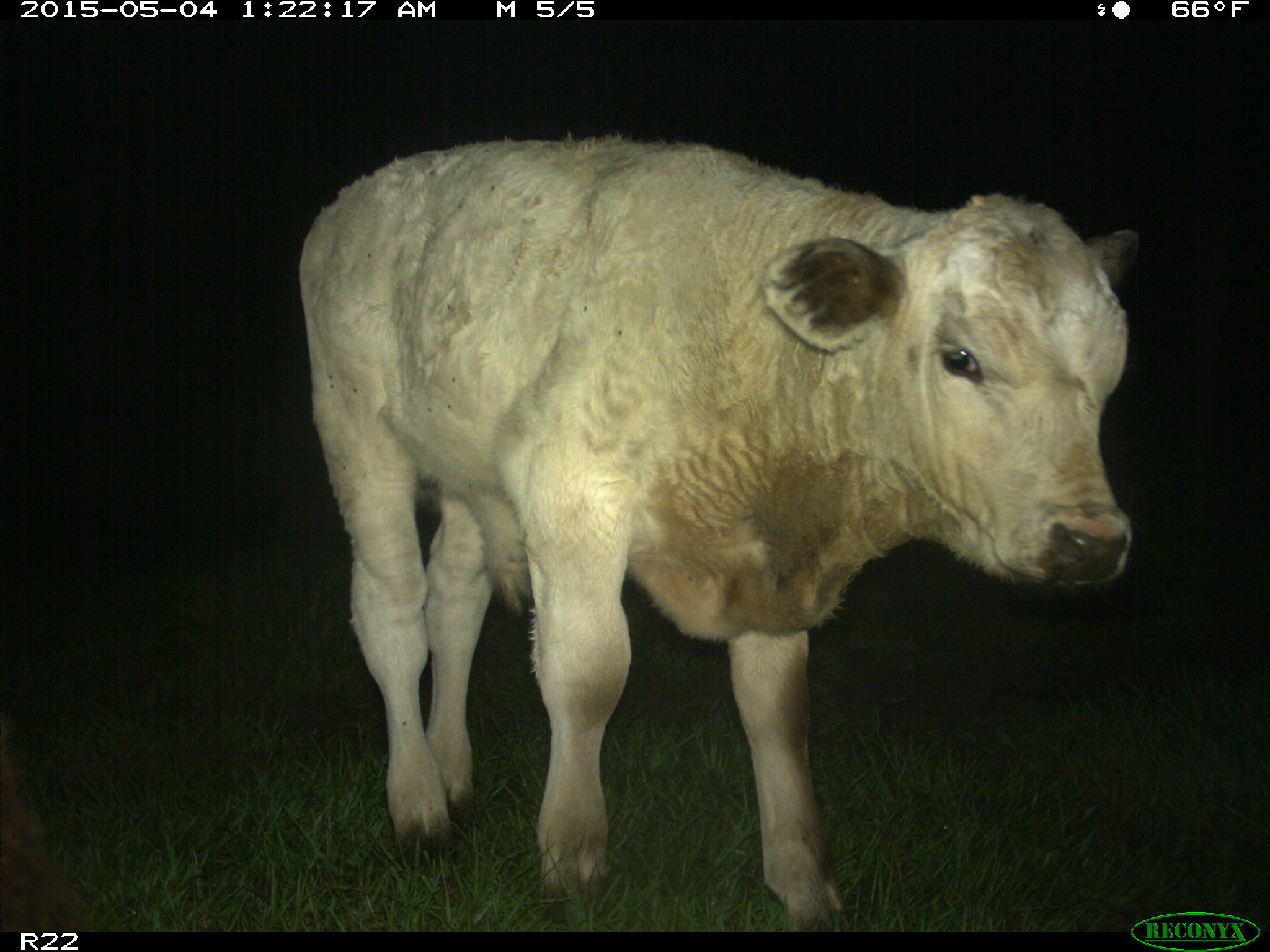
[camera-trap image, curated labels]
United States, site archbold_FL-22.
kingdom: Animalia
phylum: Chordata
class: Mammalia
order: Artiodactyla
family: Bovidae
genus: Bos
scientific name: Bos taurus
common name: domestic cow